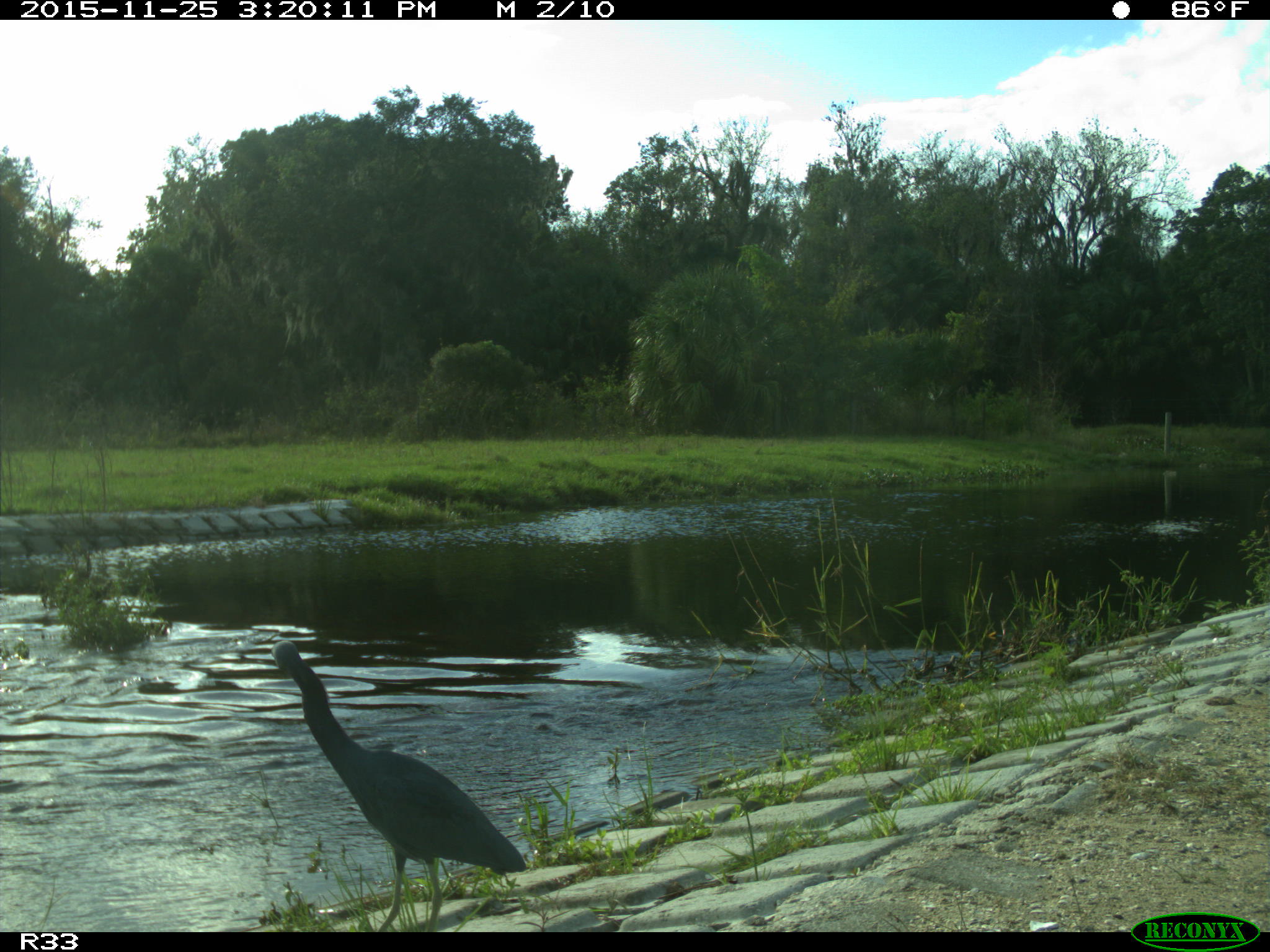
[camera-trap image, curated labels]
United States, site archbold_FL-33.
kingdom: Animalia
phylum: Chordata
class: Aves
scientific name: Aves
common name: birds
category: unidentified bird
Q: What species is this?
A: Unidentified bird (birds) (Aves).